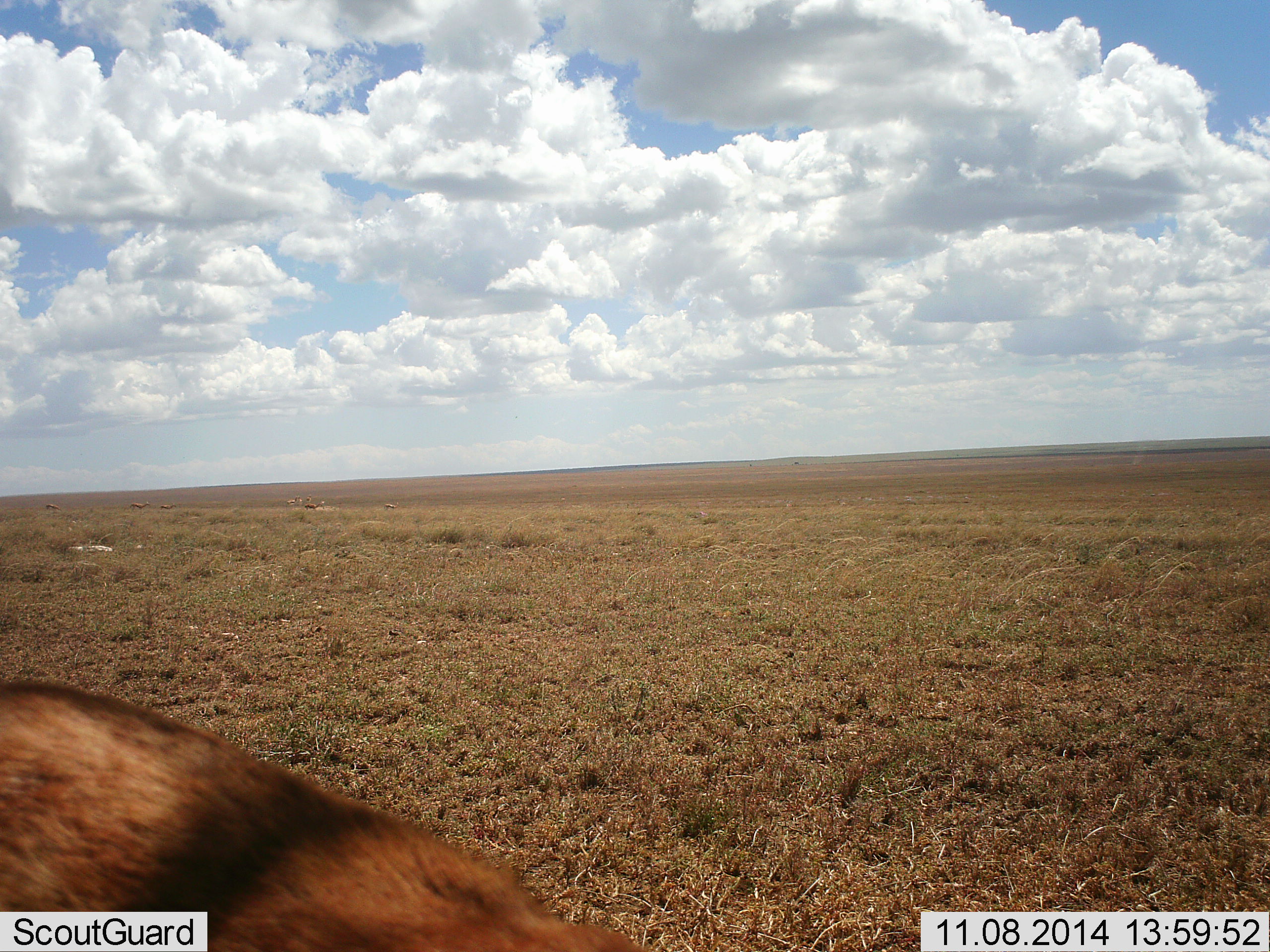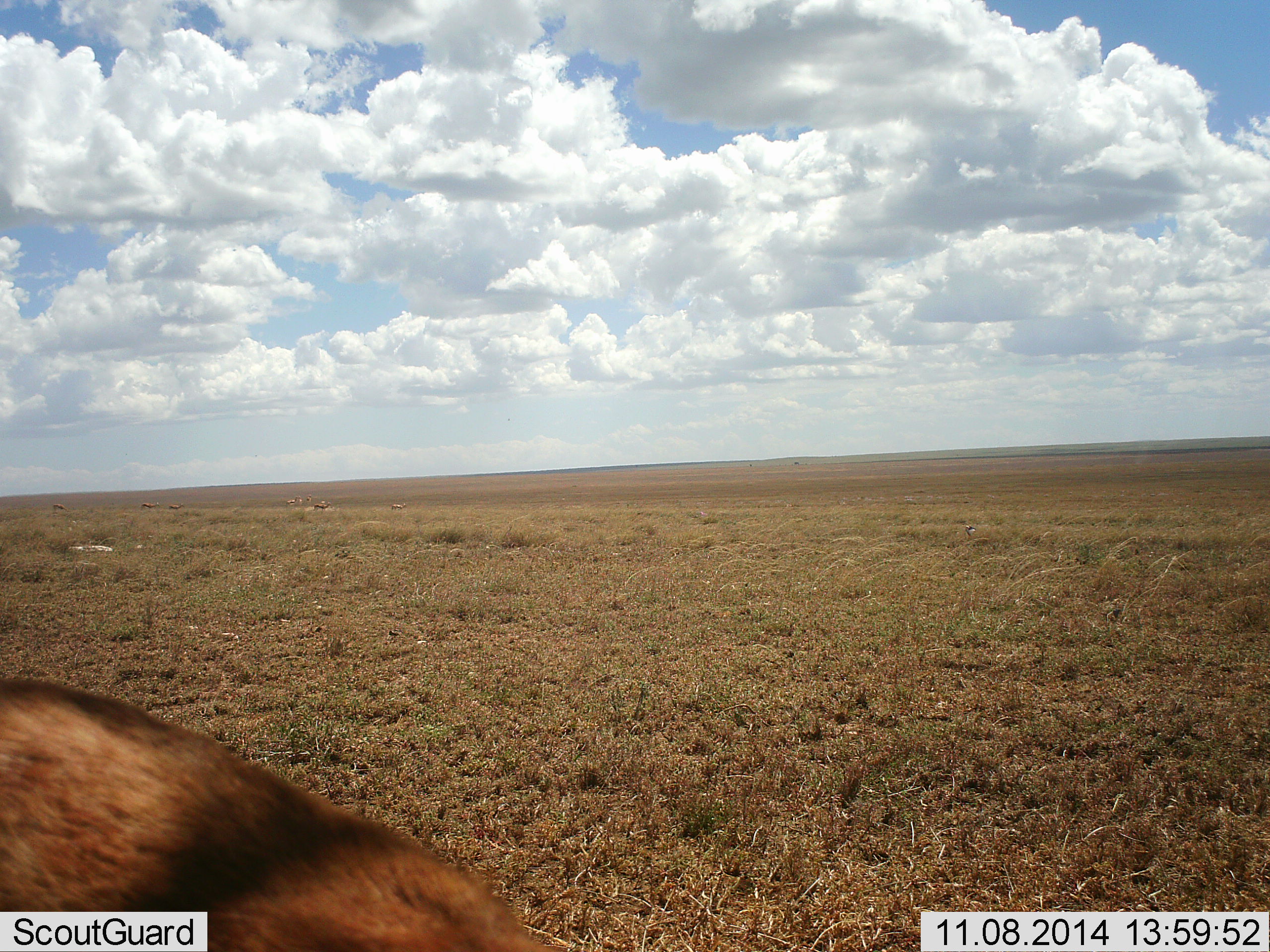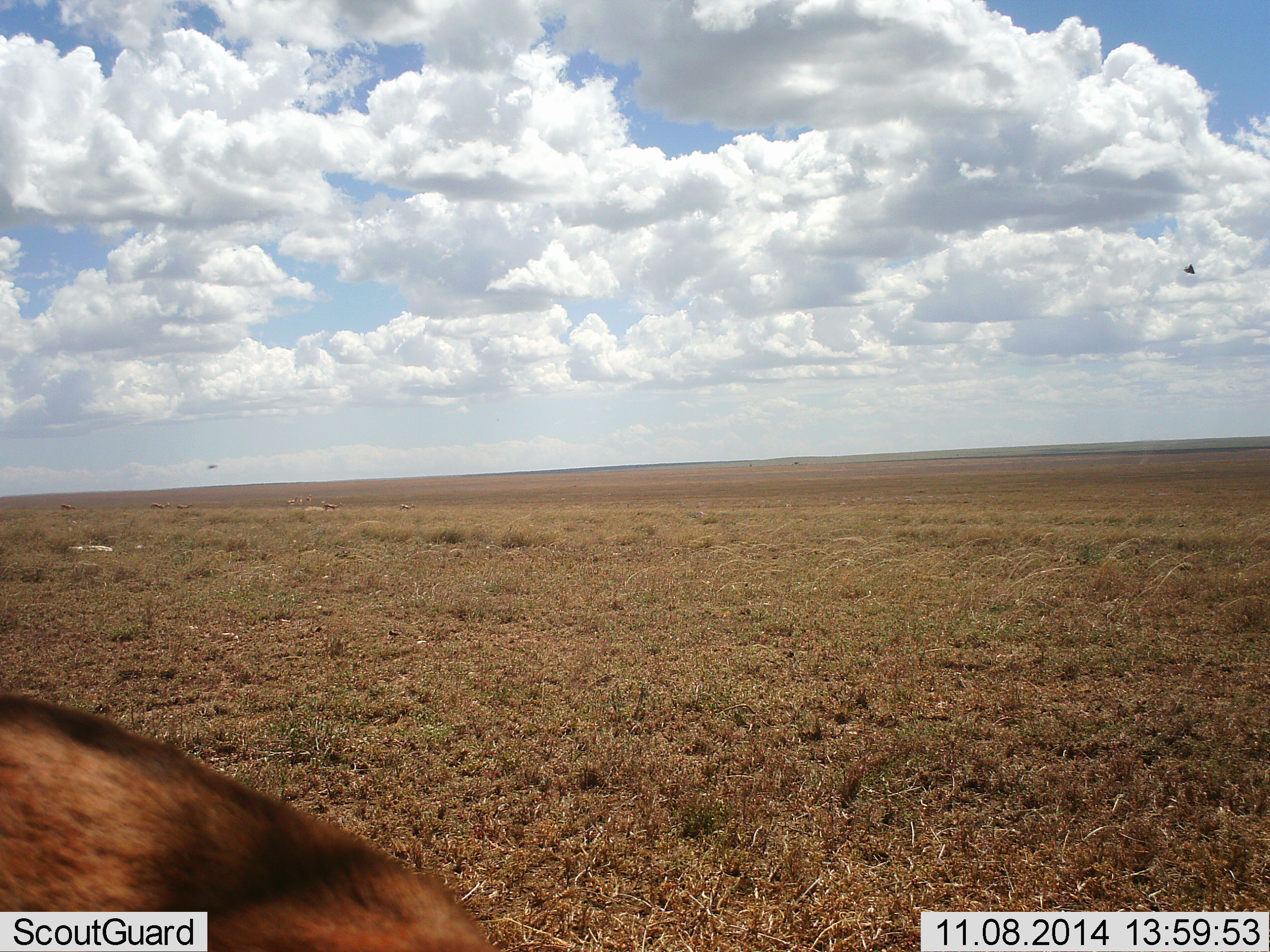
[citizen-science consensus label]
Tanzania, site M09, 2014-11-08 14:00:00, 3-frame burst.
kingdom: Animalia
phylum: Chordata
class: Mammalia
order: Artiodactyla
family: Bovidae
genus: Eudorcas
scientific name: Eudorcas thomsonii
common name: thomson's gazelle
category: gazellethomsons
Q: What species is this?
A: Gazellethomsons (thomson's gazelle) (Eudorcas thomsonii).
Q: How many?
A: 3.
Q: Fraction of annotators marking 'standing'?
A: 33%.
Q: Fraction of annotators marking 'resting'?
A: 17%.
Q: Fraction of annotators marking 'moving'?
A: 50%.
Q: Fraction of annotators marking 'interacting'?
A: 0%.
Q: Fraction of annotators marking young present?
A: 0%.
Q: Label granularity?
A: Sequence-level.